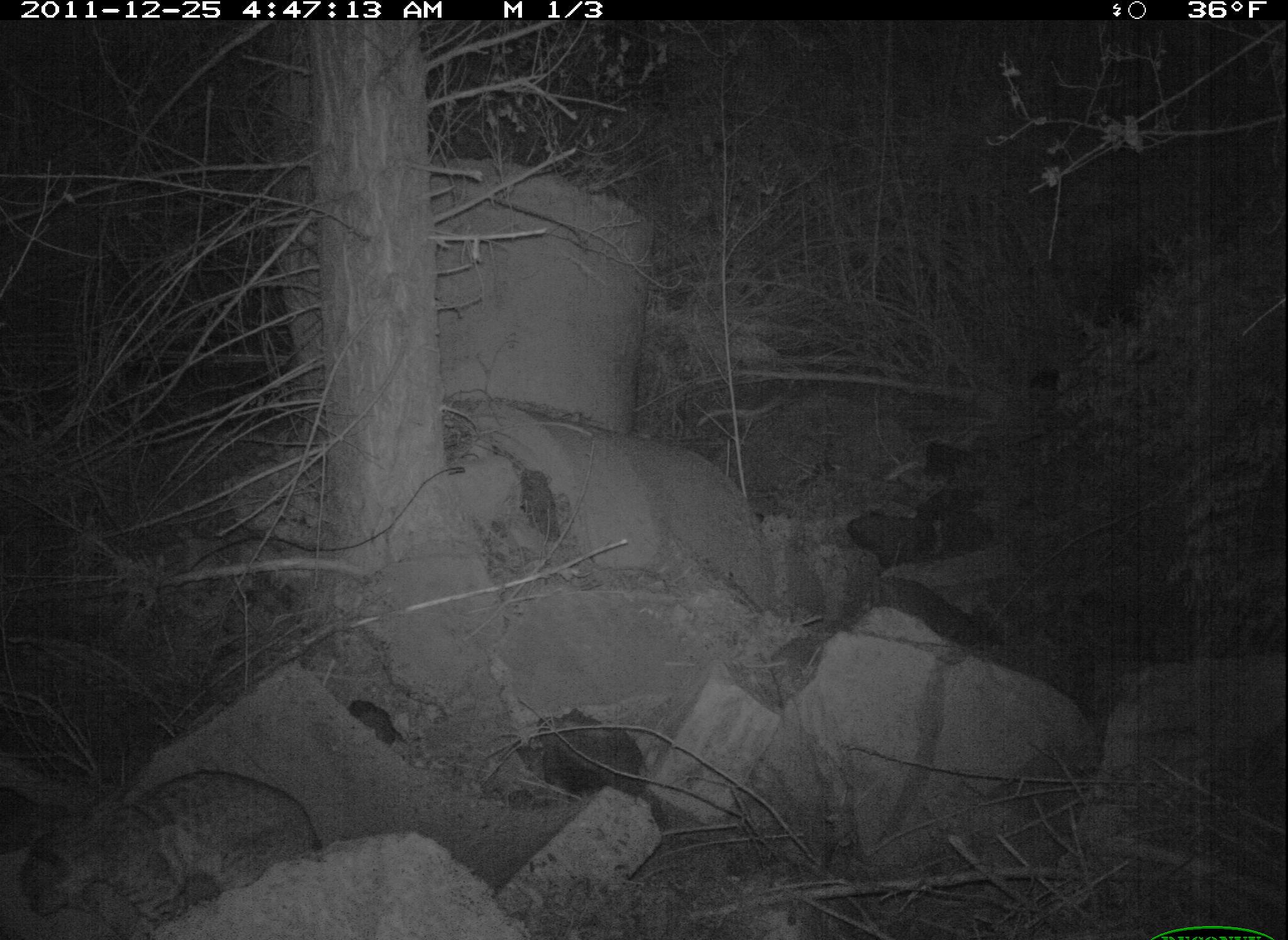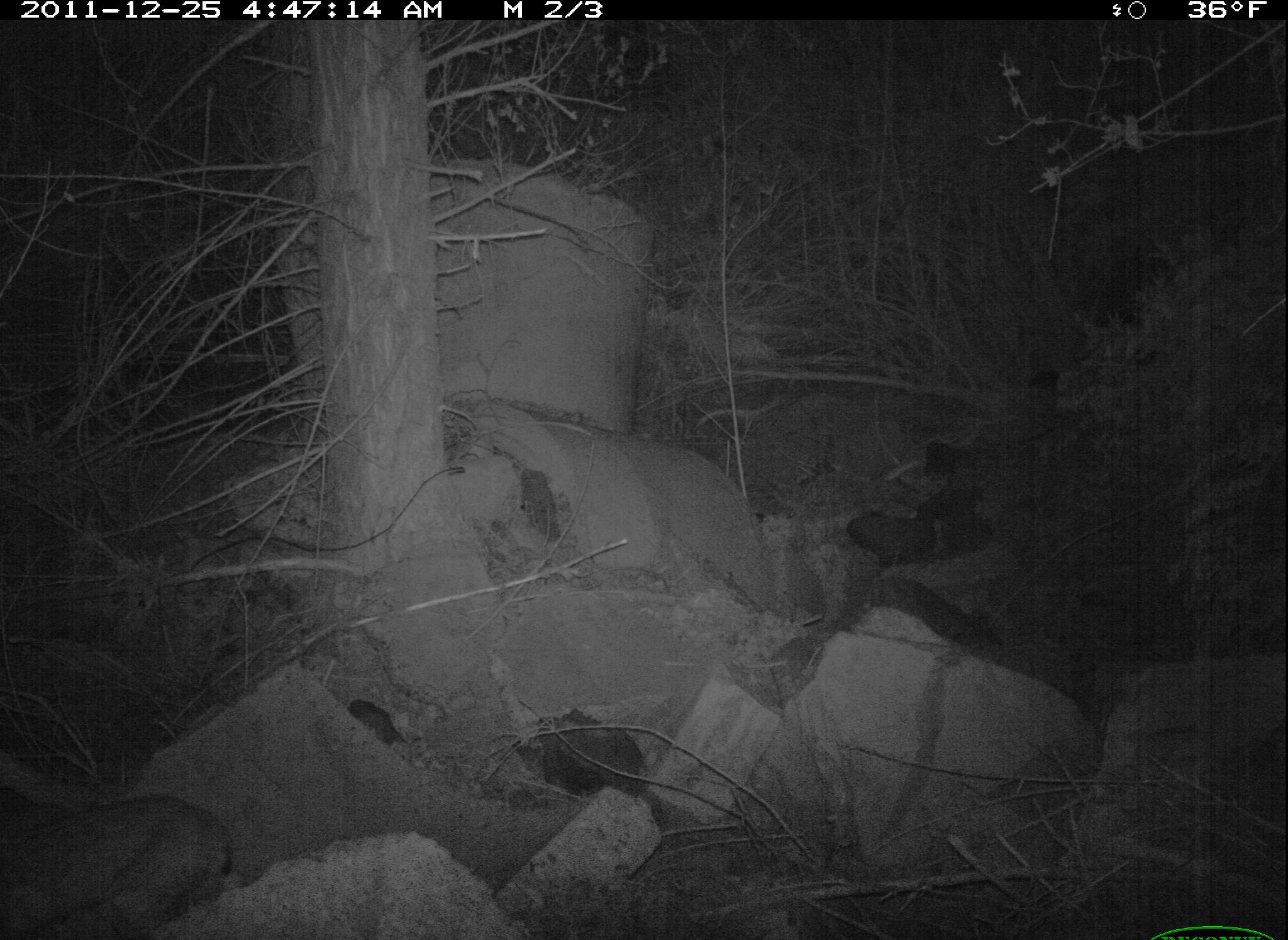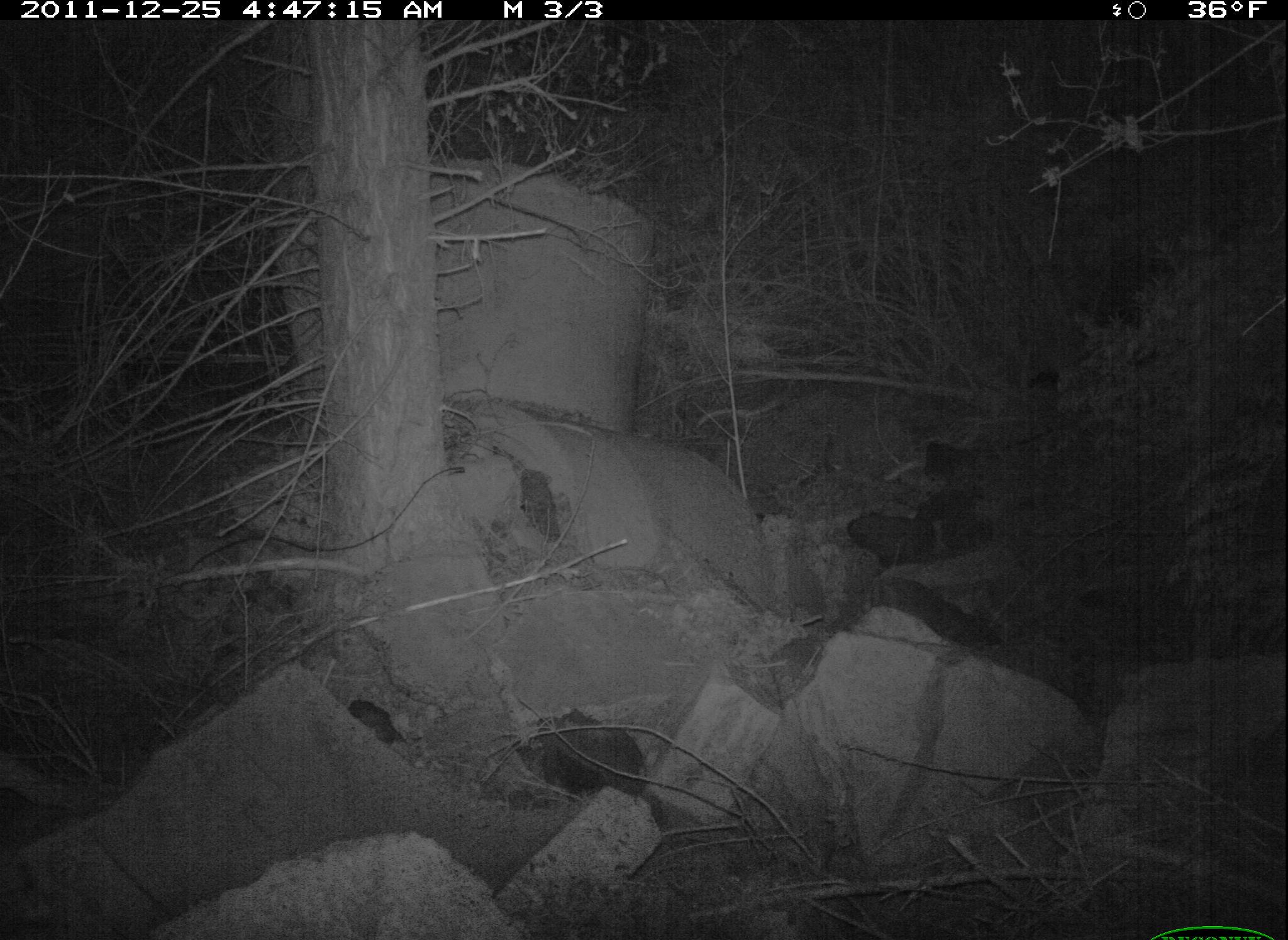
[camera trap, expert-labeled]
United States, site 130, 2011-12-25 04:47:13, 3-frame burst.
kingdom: Animalia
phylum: Chordata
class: Mammalia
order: Carnivora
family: Felidae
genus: Lynx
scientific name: Lynx rufus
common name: bobcat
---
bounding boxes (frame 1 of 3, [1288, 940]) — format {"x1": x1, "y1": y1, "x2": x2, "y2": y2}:
bobcat: {"x1": 13, "y1": 762, "x2": 338, "y2": 936}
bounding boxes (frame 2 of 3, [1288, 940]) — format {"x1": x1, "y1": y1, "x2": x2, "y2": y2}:
bobcat: {"x1": 0, "y1": 788, "x2": 250, "y2": 940}